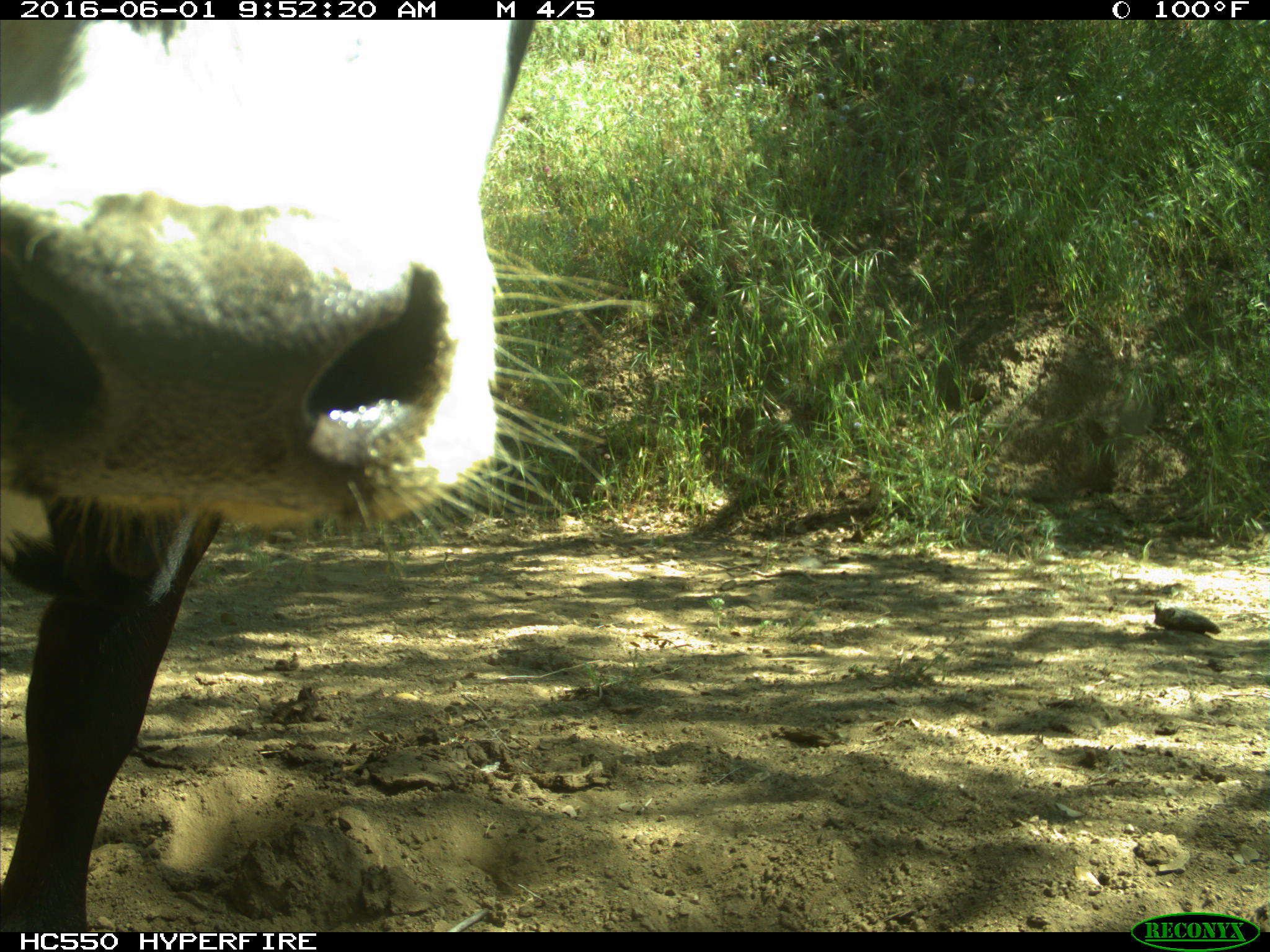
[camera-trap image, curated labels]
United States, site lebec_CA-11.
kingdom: Animalia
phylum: Chordata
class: Mammalia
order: Artiodactyla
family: Bovidae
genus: Bos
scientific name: Bos taurus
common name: domestic cow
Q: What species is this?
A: Bos taurus (domestic cow).